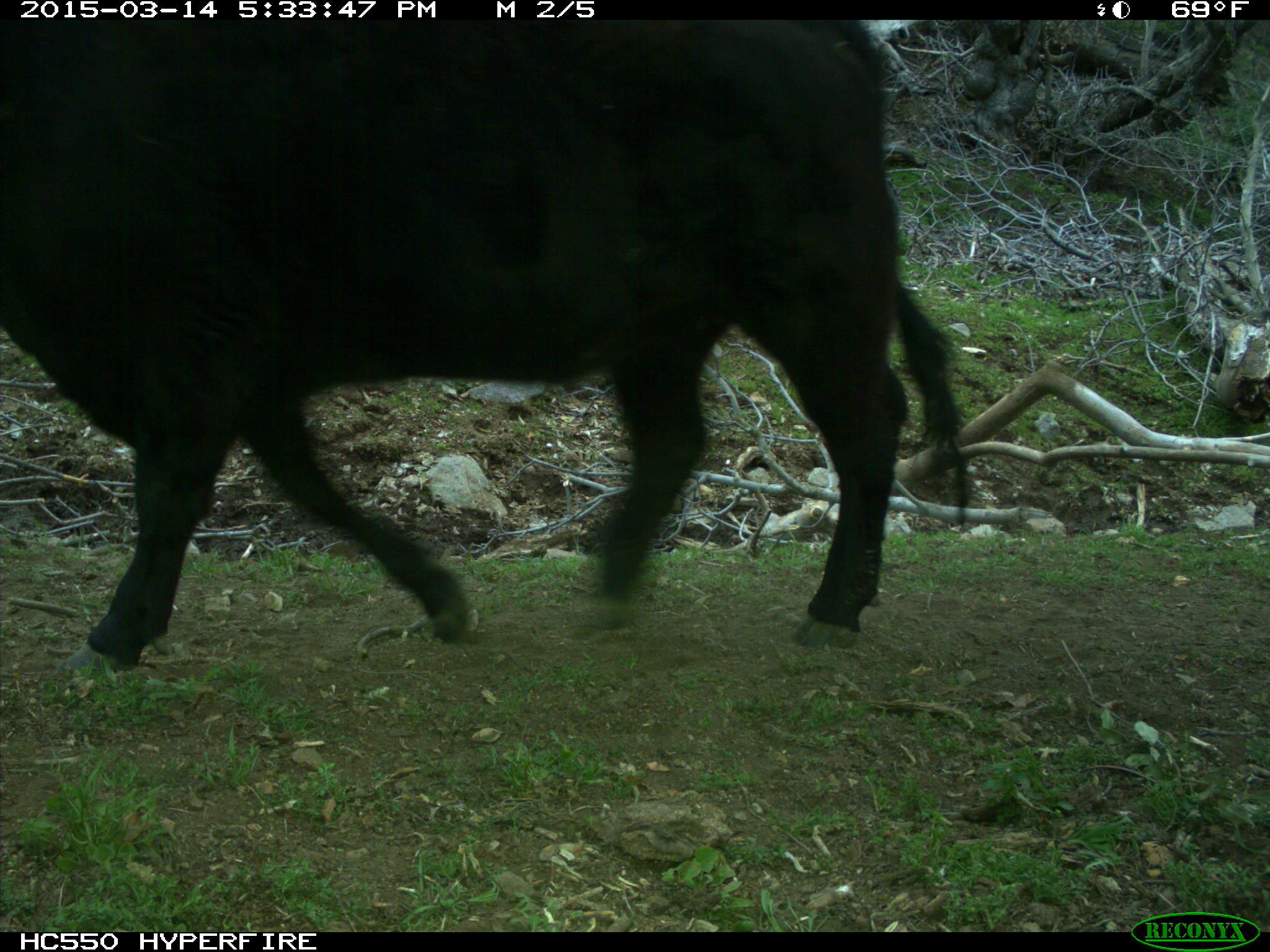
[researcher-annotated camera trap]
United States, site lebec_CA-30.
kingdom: Animalia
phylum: Chordata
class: Mammalia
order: Artiodactyla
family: Bovidae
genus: Bos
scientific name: Bos taurus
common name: domestic cow